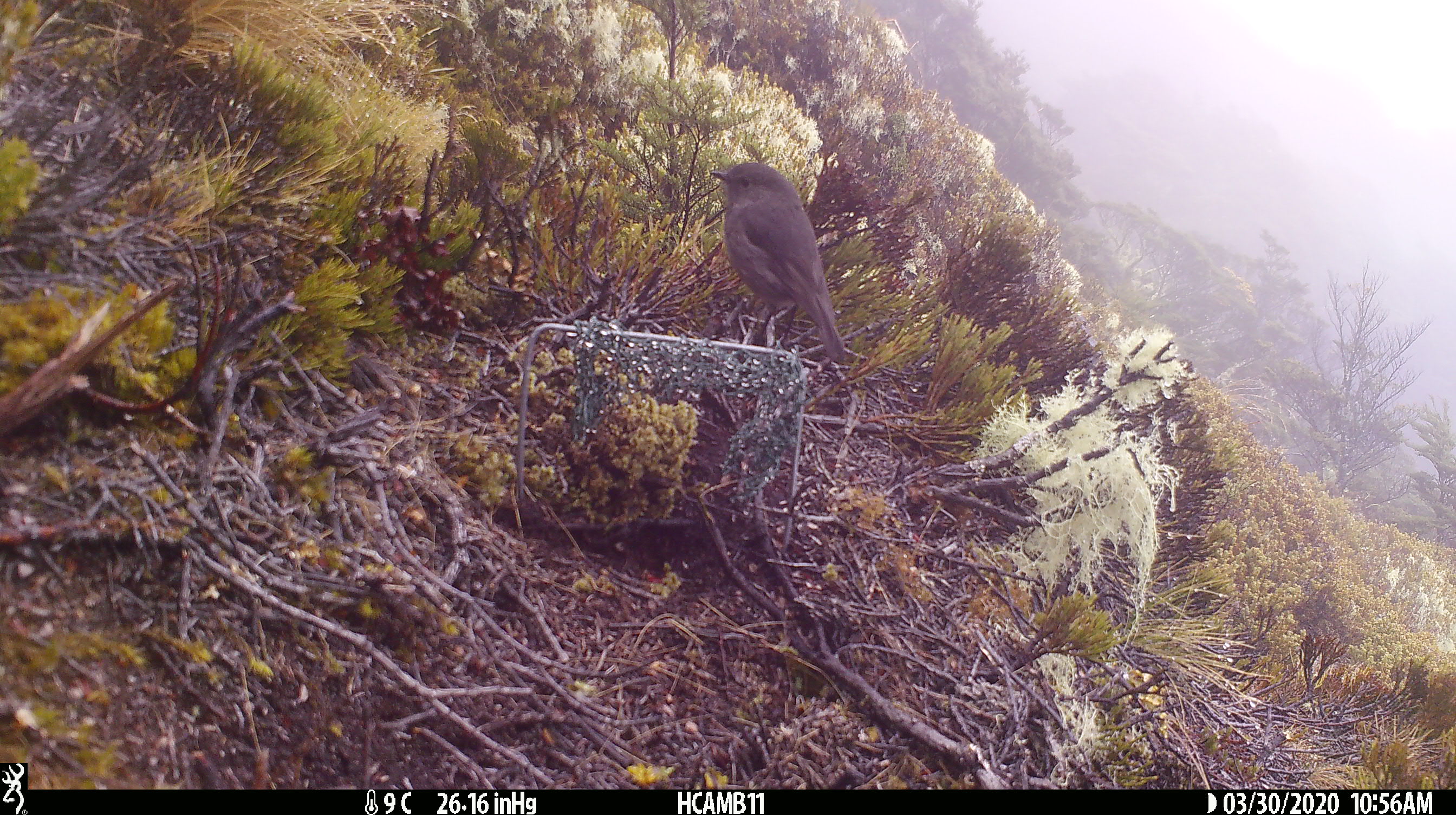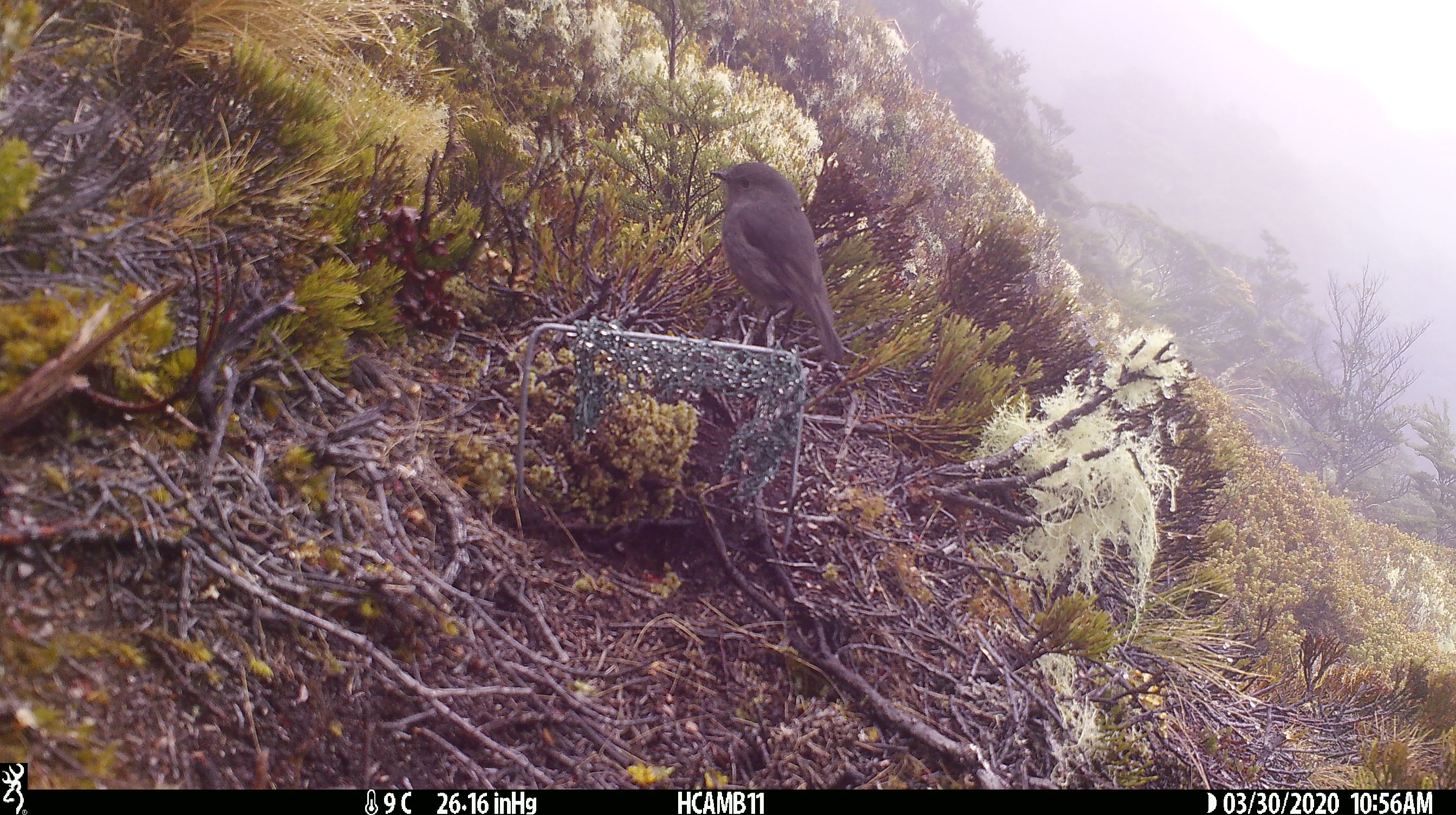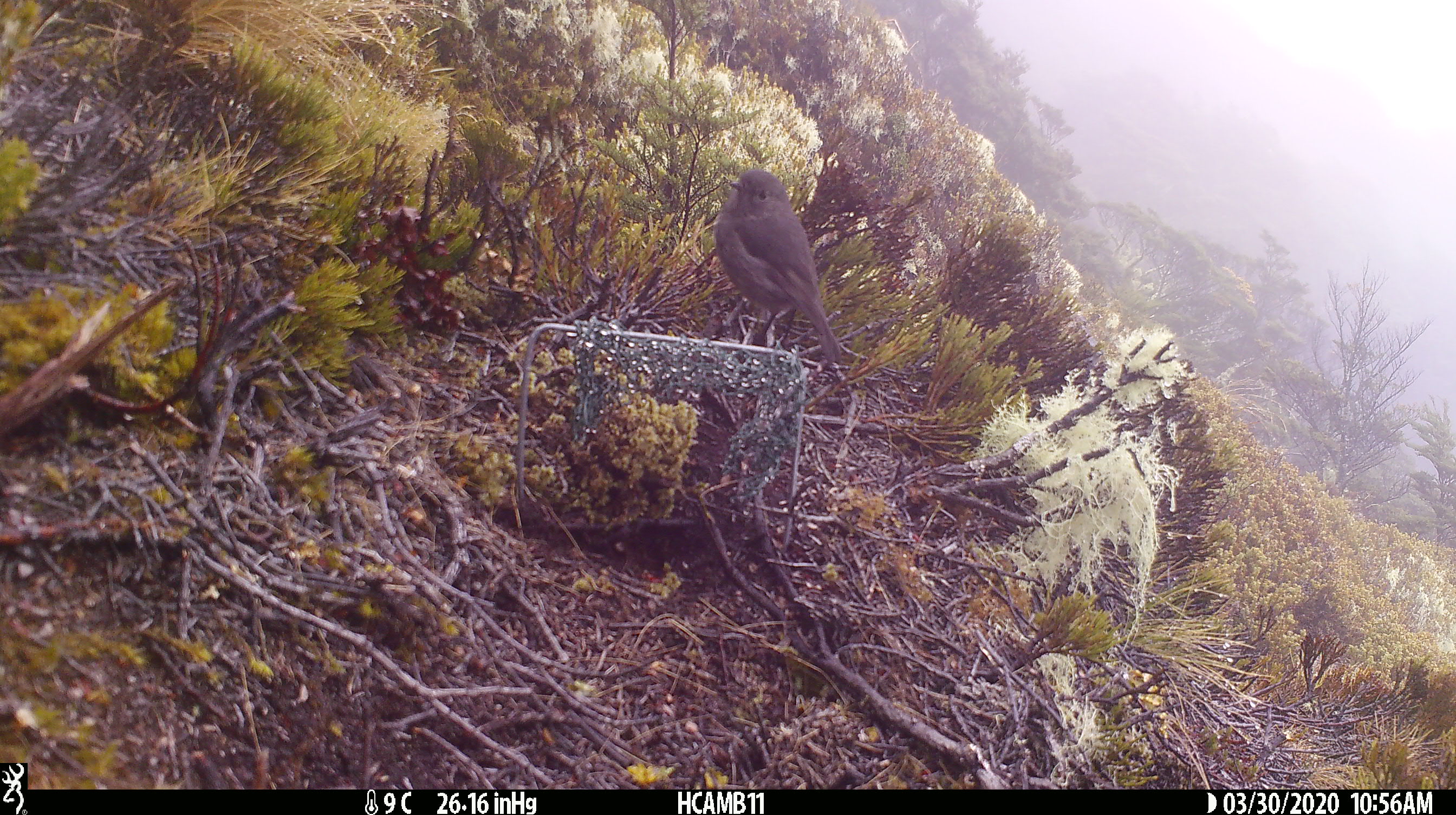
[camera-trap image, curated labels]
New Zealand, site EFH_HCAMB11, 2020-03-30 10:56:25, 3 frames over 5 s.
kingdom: Animalia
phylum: Chordata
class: Aves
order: Passeriformes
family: Petroicidae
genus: Petroica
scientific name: Petroica australis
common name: new zealand robin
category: robin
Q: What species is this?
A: Robin (new zealand robin) (Petroica australis).